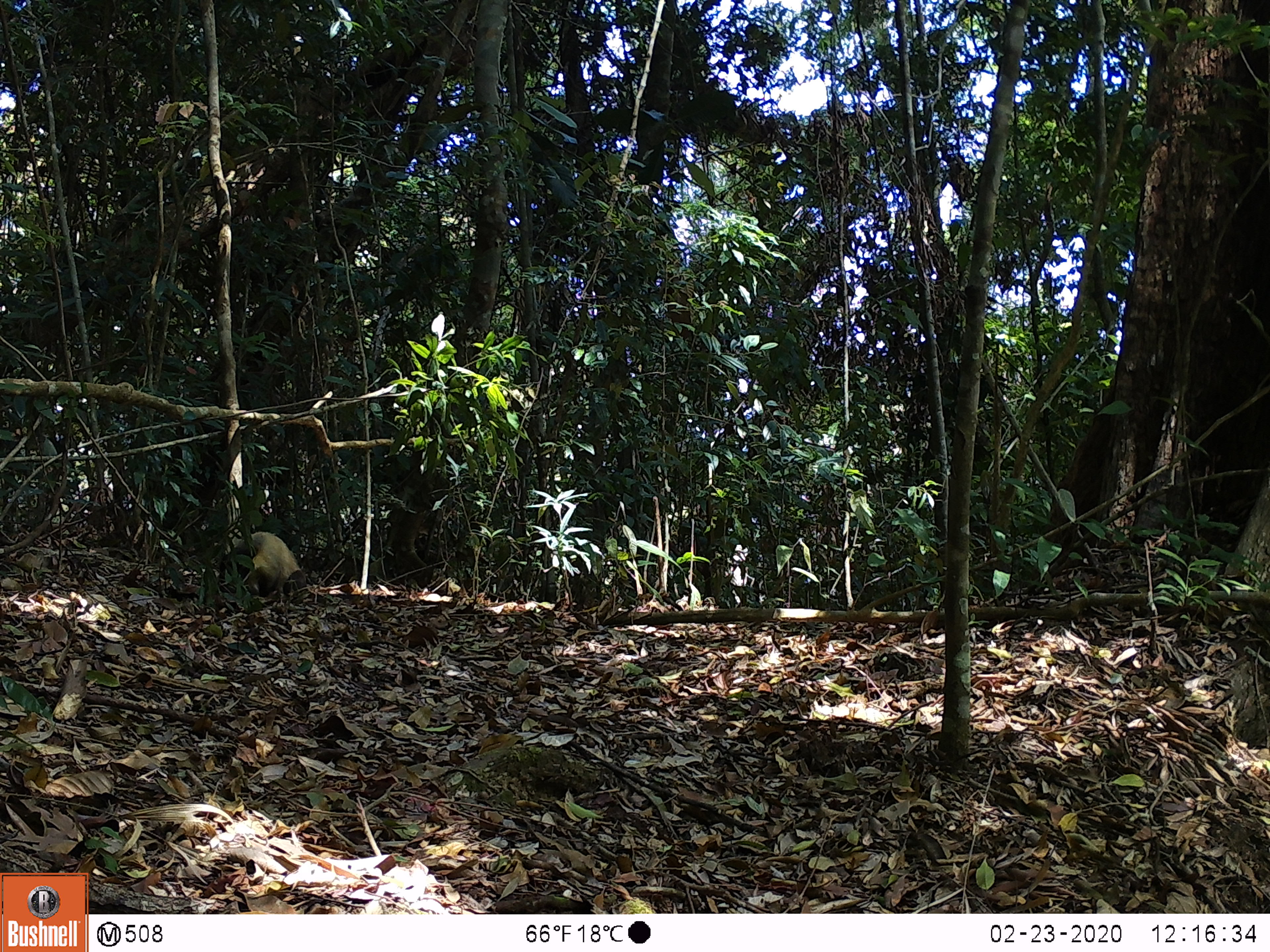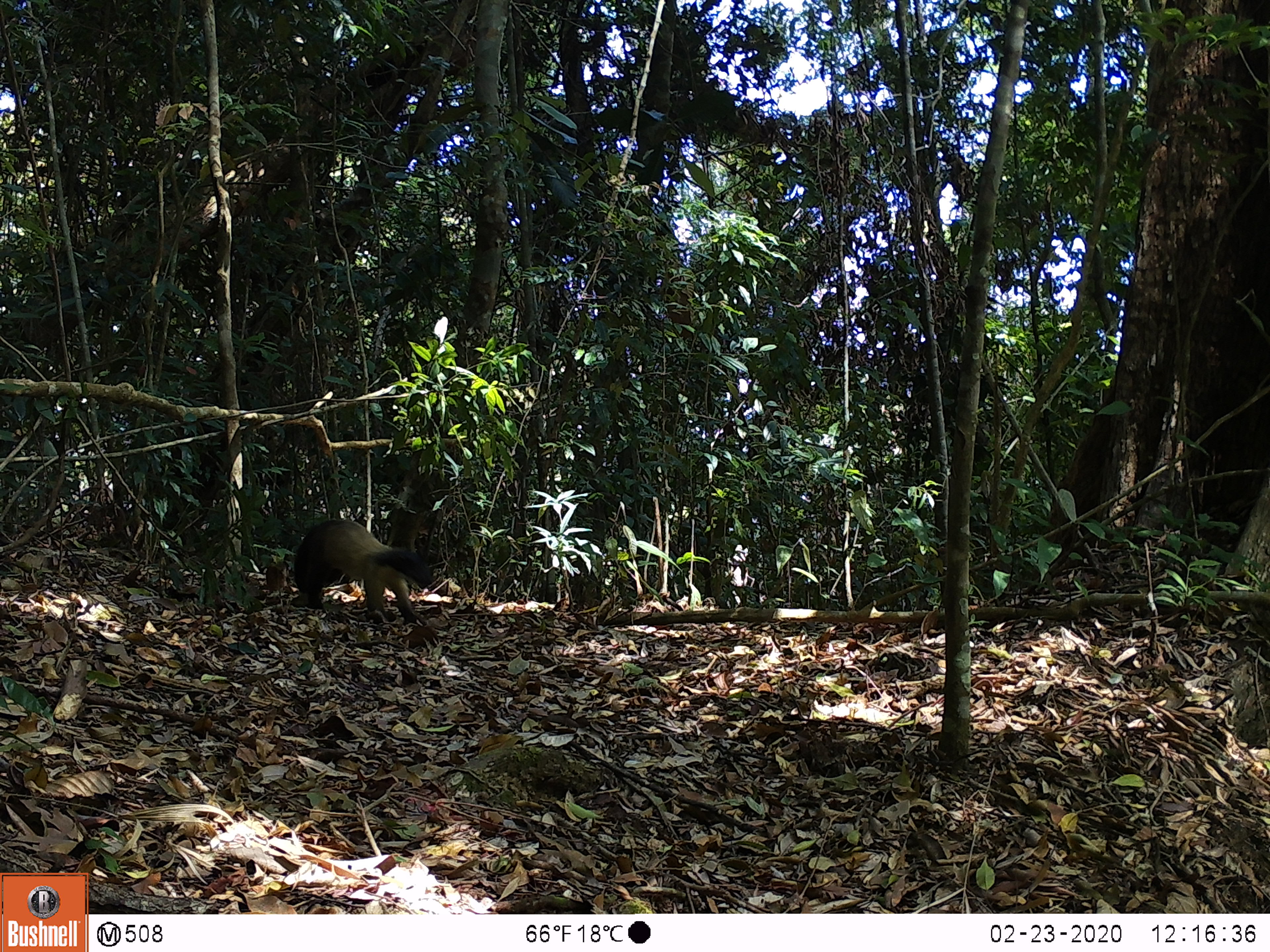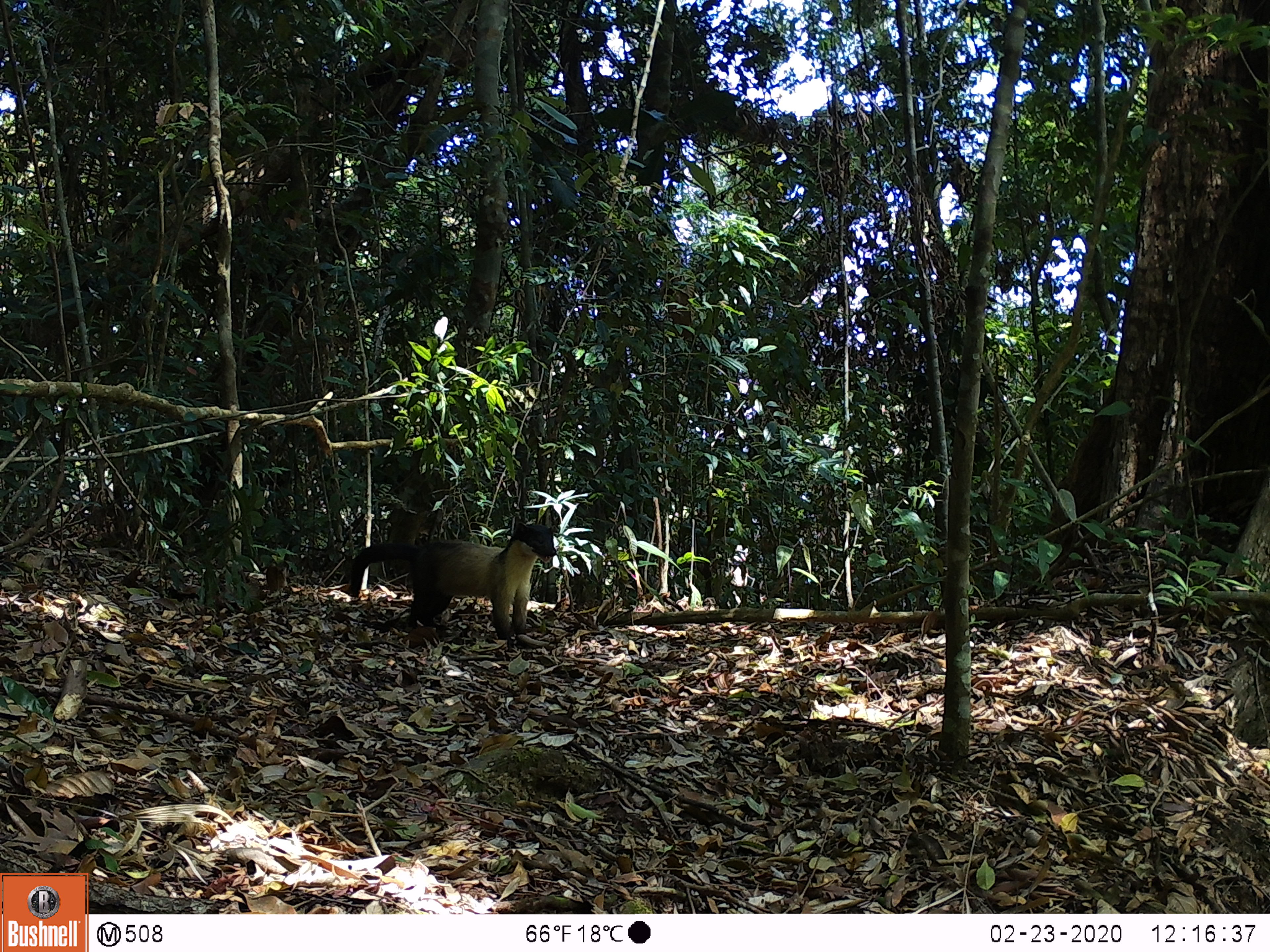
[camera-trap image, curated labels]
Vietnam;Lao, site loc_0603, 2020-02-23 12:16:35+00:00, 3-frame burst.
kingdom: Animalia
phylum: Chordata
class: Mammalia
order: Carnivora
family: Mustelidae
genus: Martes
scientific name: Martes flavigula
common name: yellow-throated marten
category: yellow throated marten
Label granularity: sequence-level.